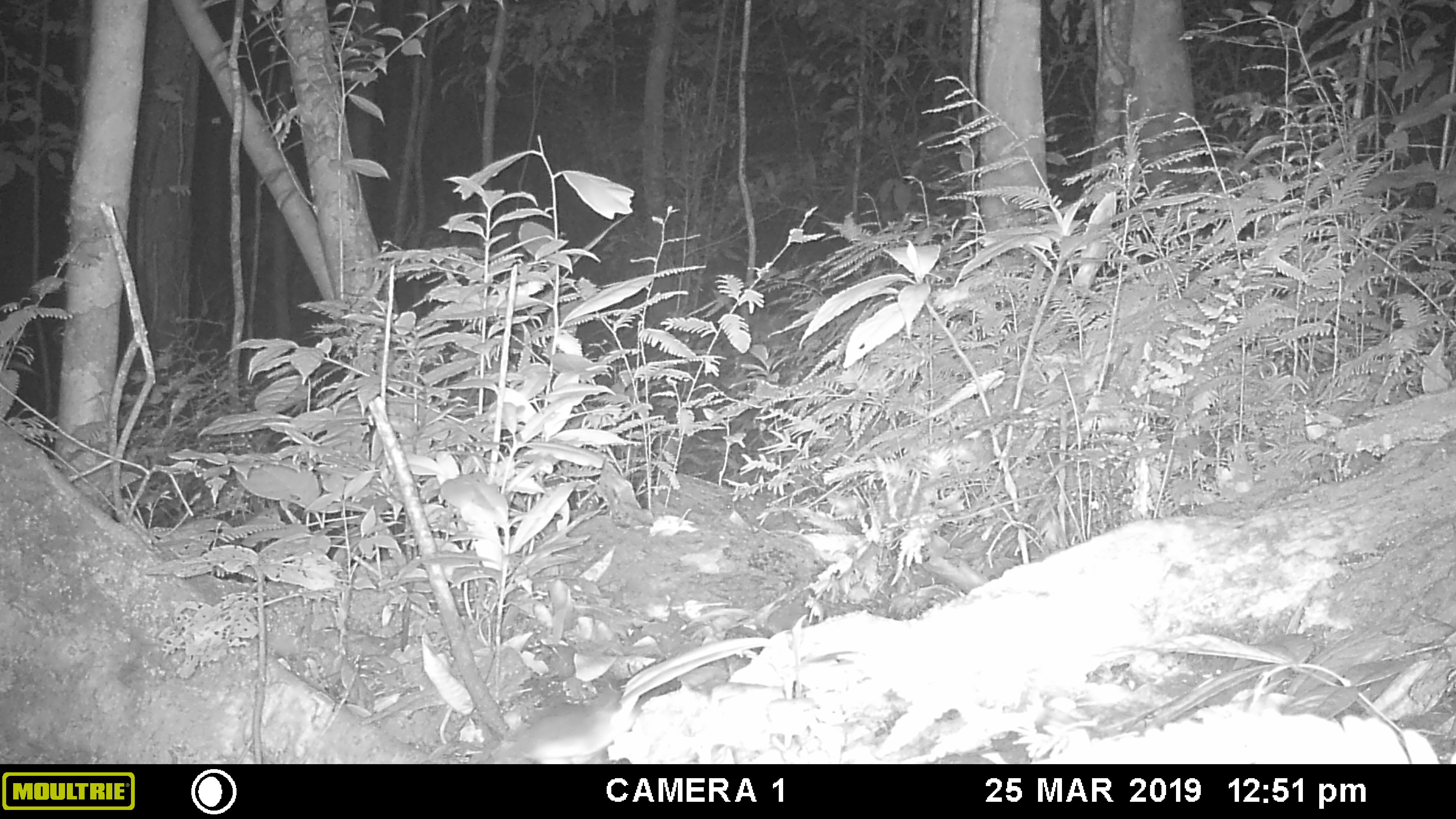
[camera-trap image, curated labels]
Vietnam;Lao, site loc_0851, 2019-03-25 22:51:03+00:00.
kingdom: Animalia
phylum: Chordata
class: Mammalia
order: Rodentia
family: Muridae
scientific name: Muridae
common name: old-world mice and rats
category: unidentified murid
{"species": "unidentified murid (old-world mice and rats) (Muridae)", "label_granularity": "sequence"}